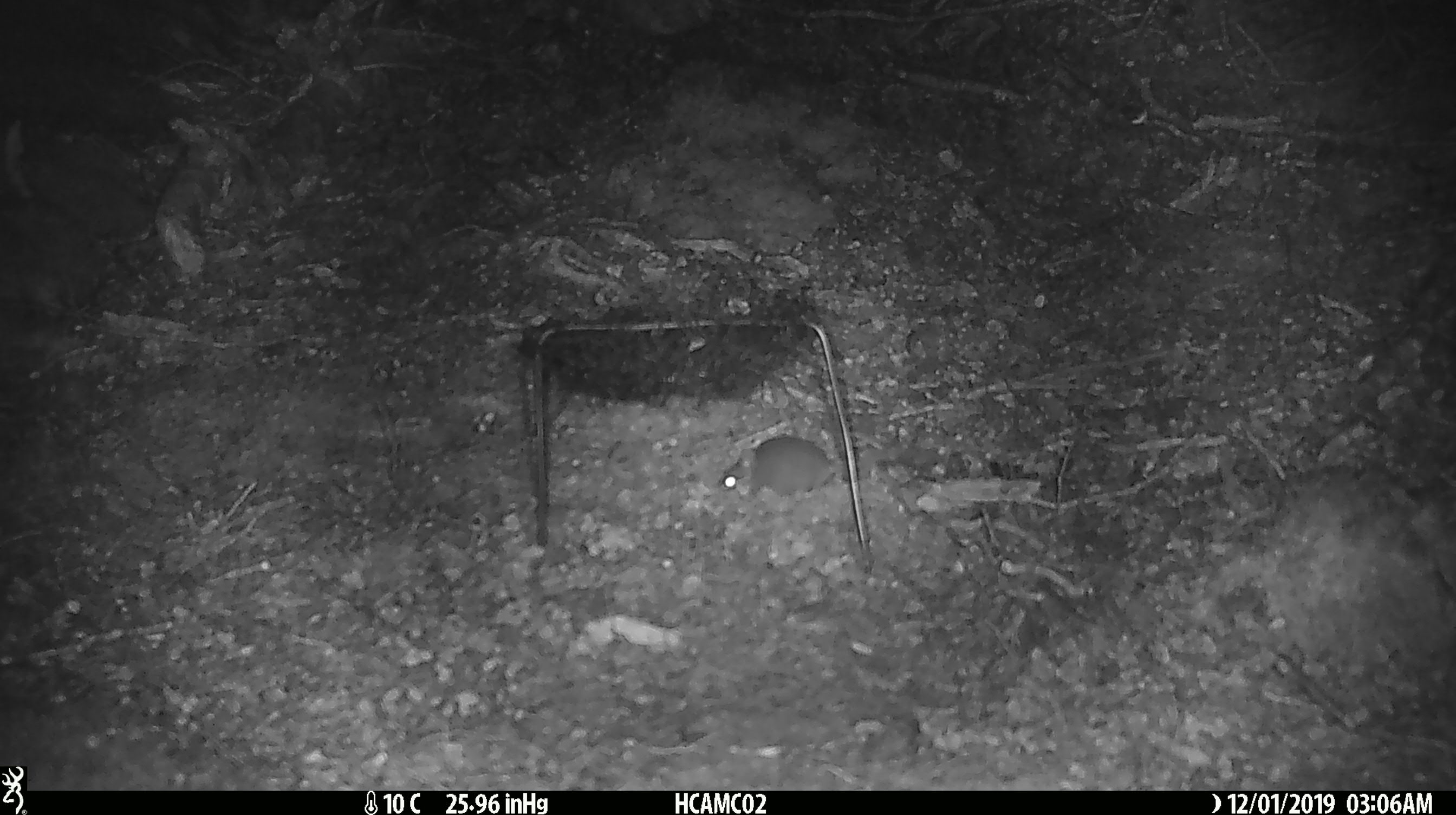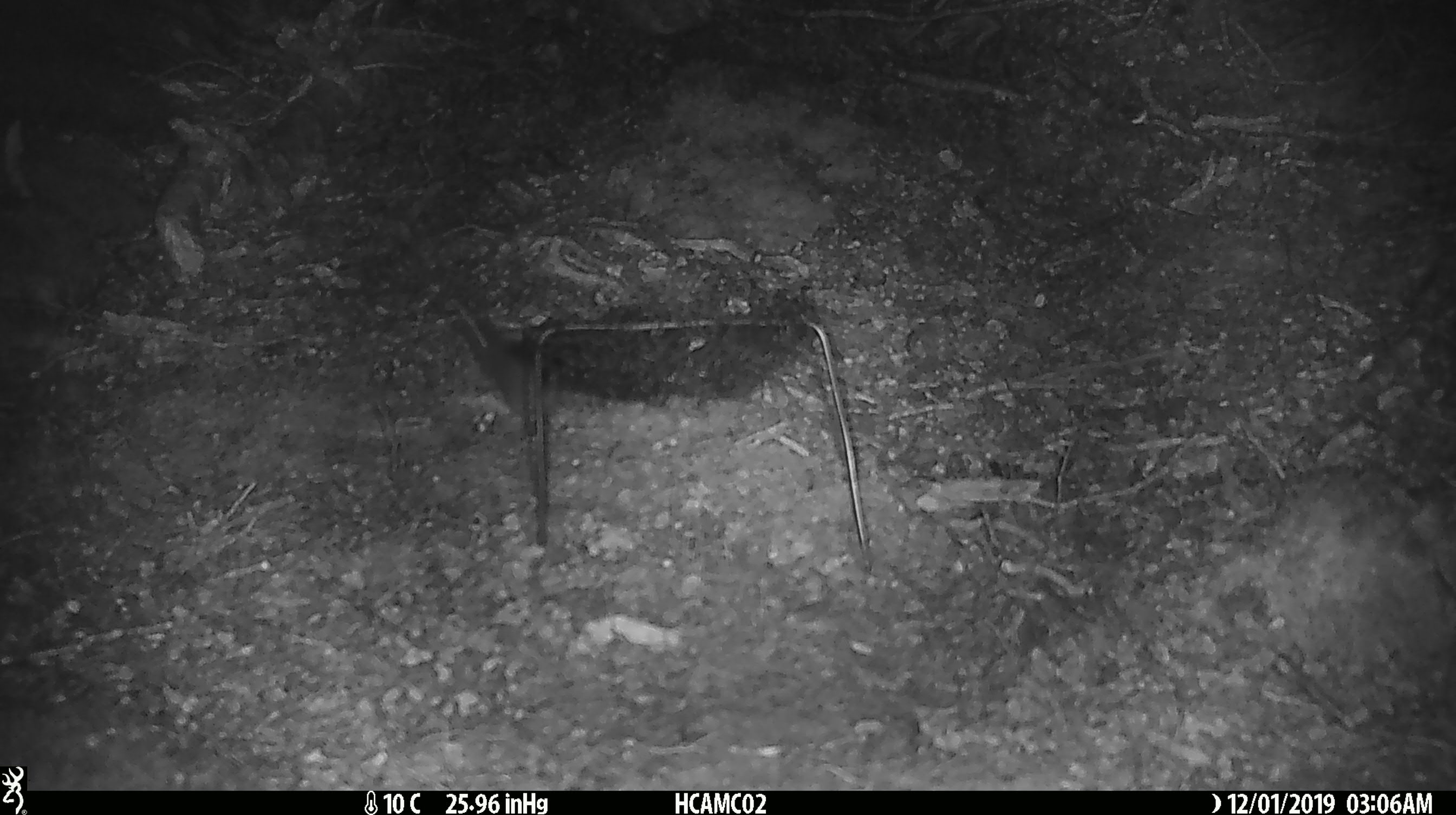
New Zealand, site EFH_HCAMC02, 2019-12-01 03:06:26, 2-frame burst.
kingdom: Animalia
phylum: Chordata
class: Mammalia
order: Rodentia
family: Muridae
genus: Mus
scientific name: Mus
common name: mouse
Mouse (Mus).